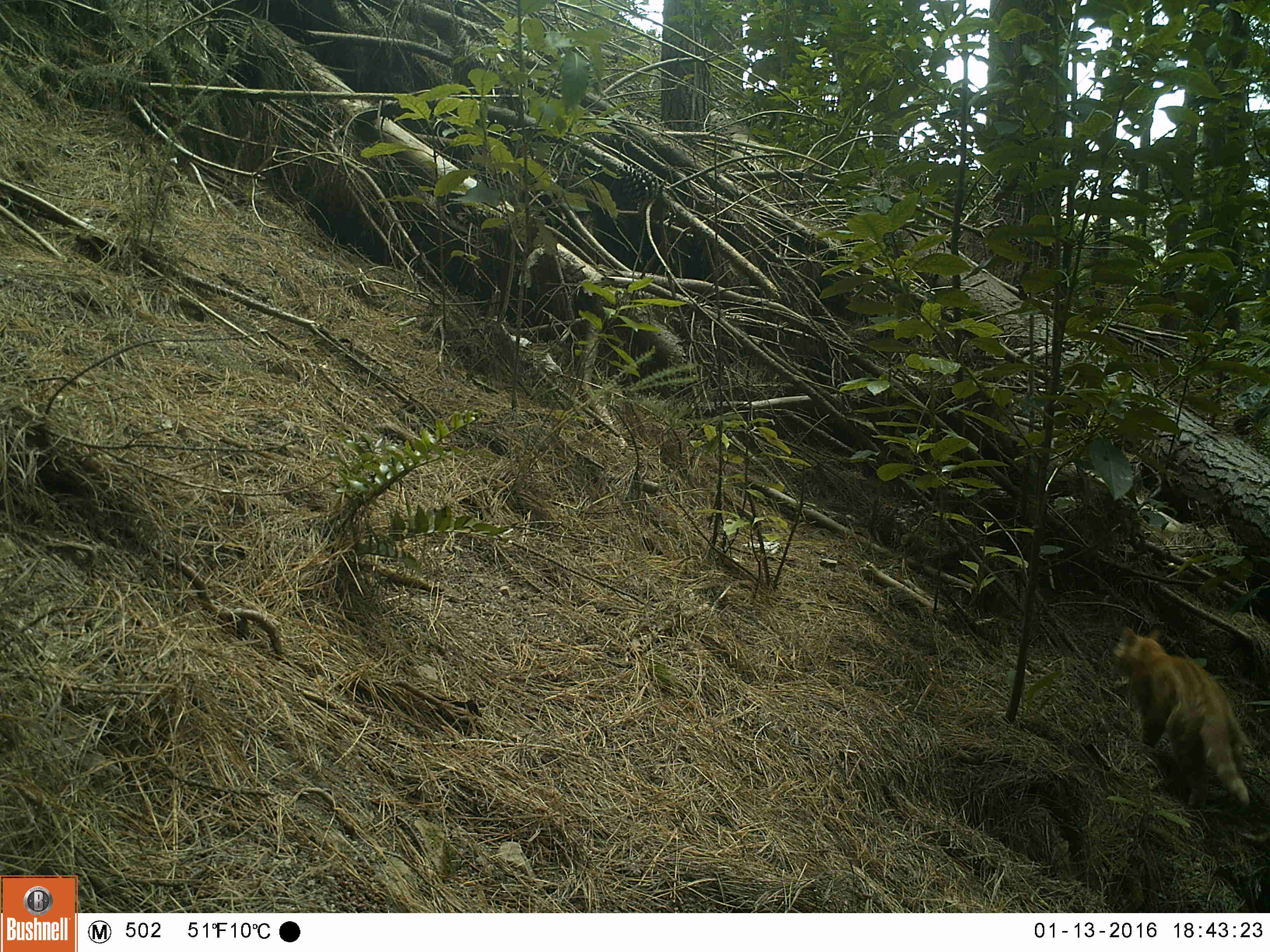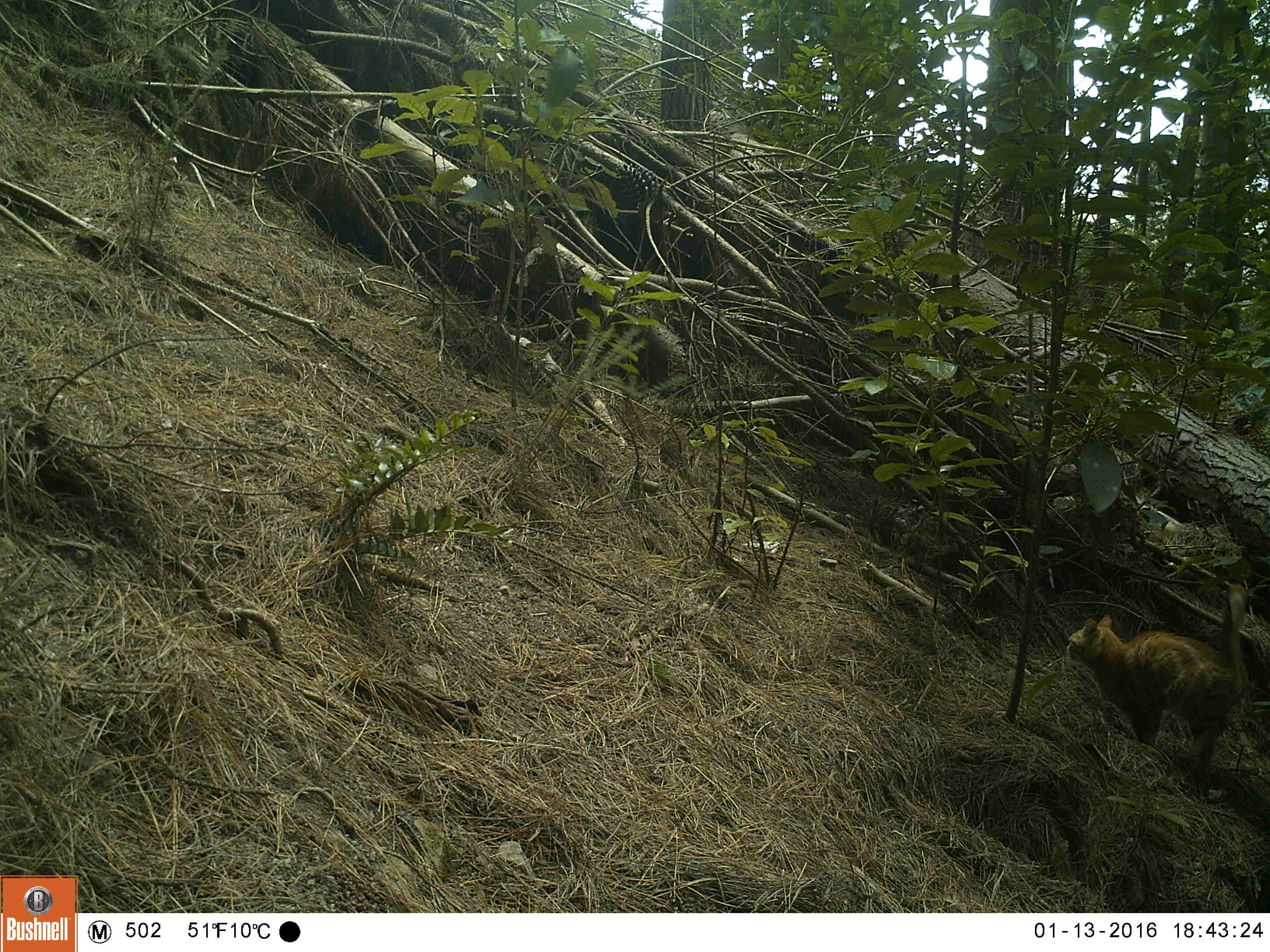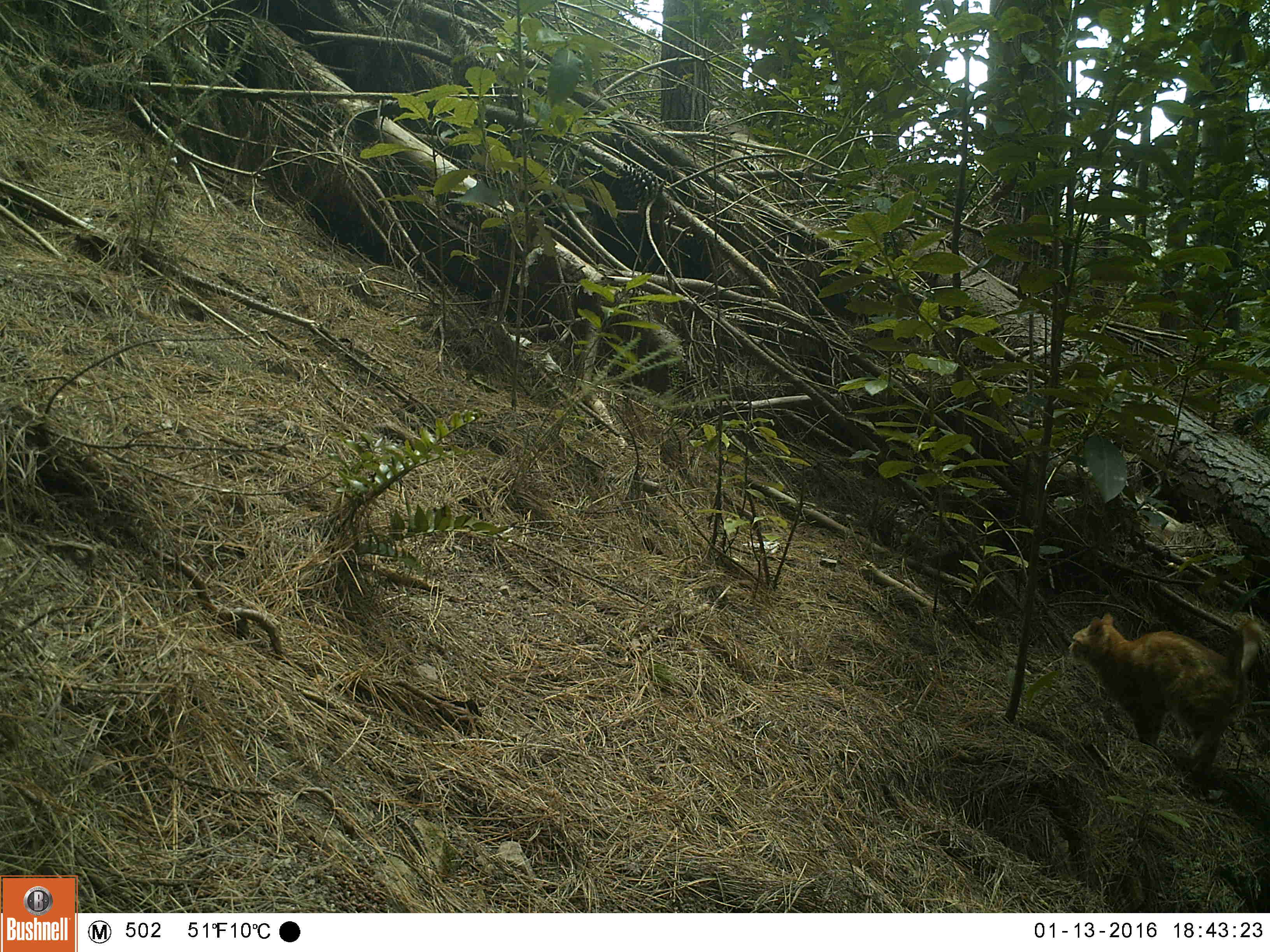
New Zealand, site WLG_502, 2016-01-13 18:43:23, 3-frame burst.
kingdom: Animalia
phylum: Chordata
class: Mammalia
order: Carnivora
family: Felidae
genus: Felis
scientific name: Felis catus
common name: domestic cat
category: cat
Cat (domestic cat) (Felis catus).